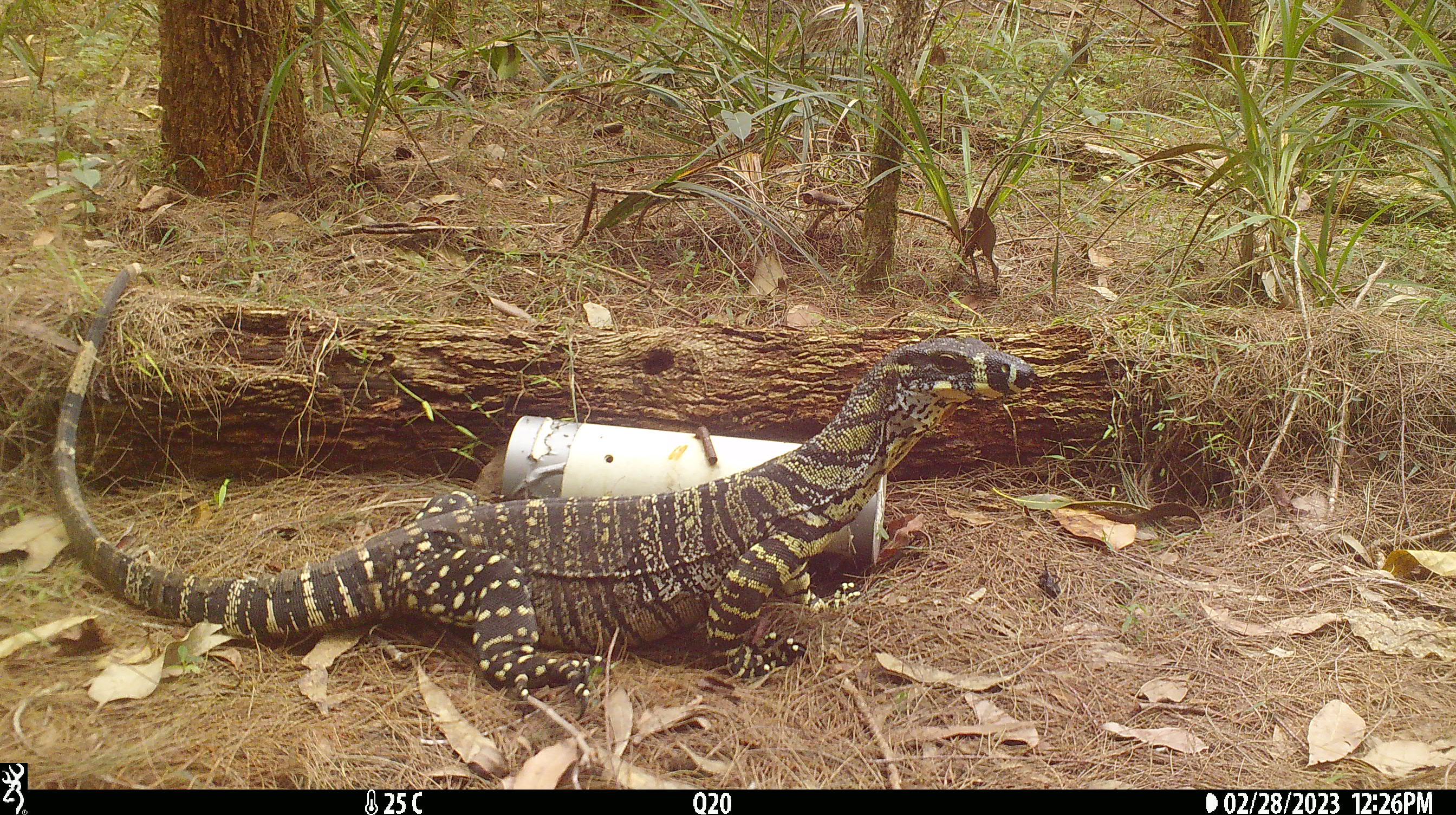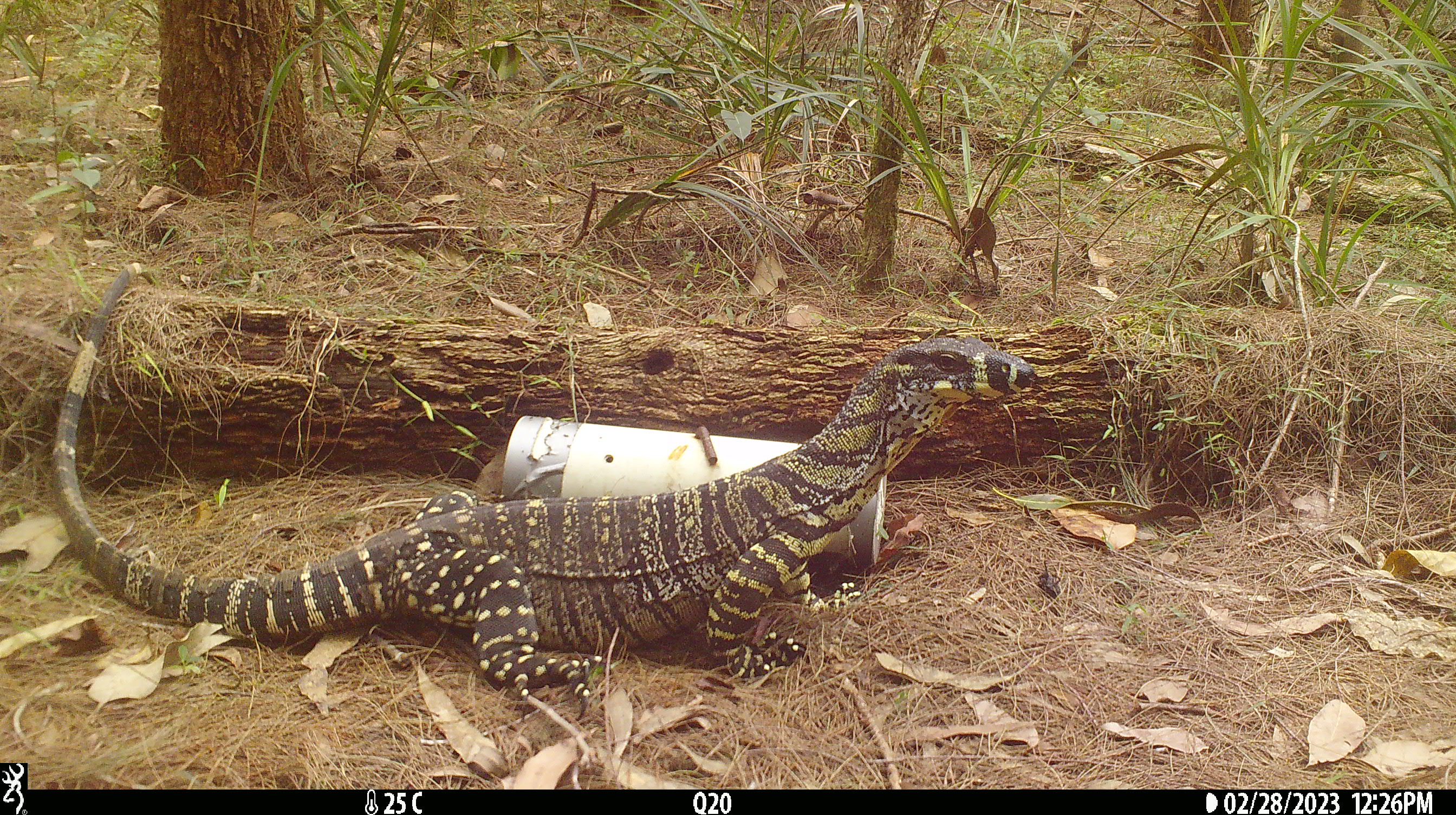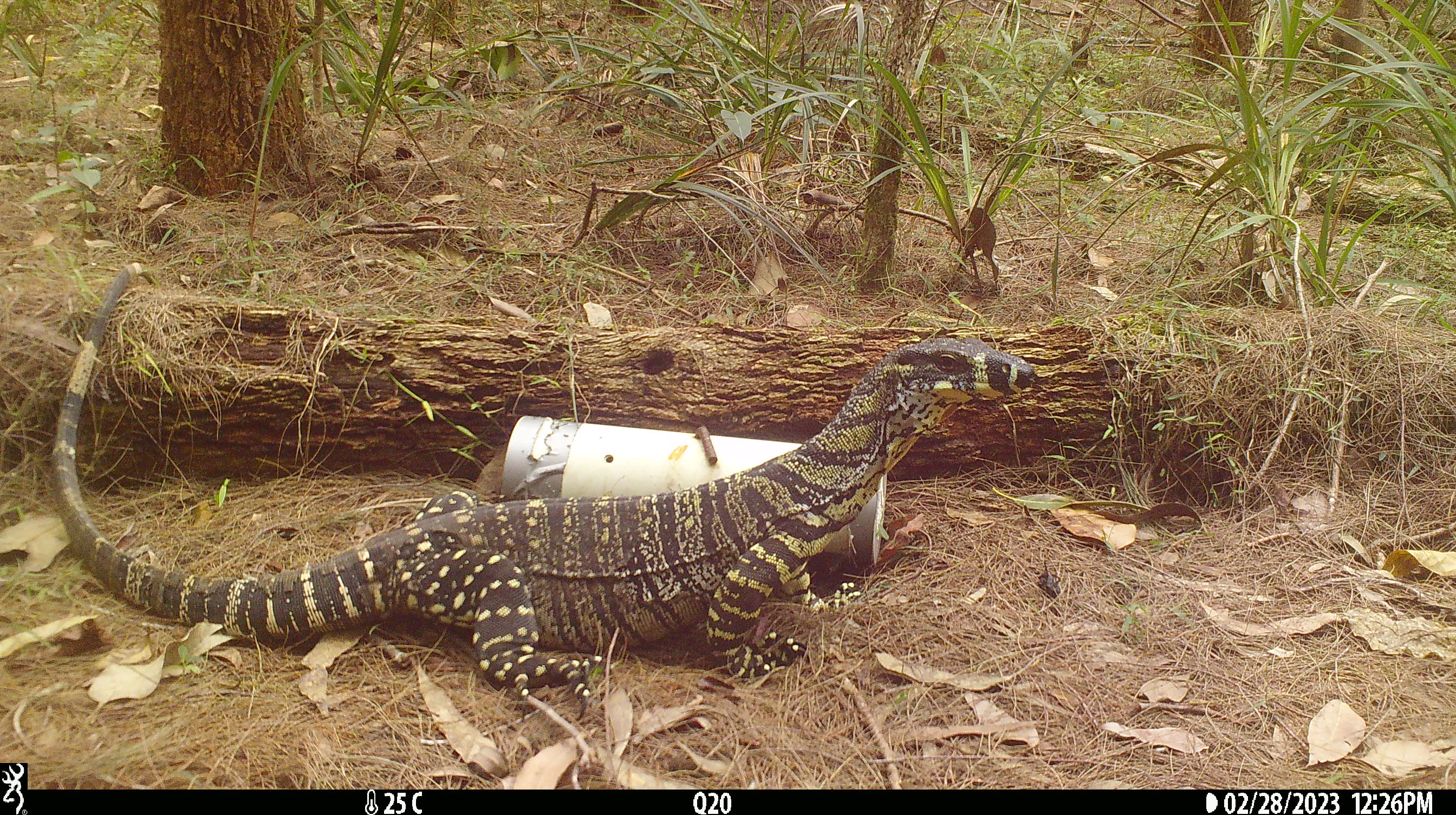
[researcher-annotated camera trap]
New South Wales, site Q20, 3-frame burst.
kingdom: Animalia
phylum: Chordata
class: Reptilia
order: Squamata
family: Varanidae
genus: Varanus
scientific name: Varanus varius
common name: lace monitor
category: goanna